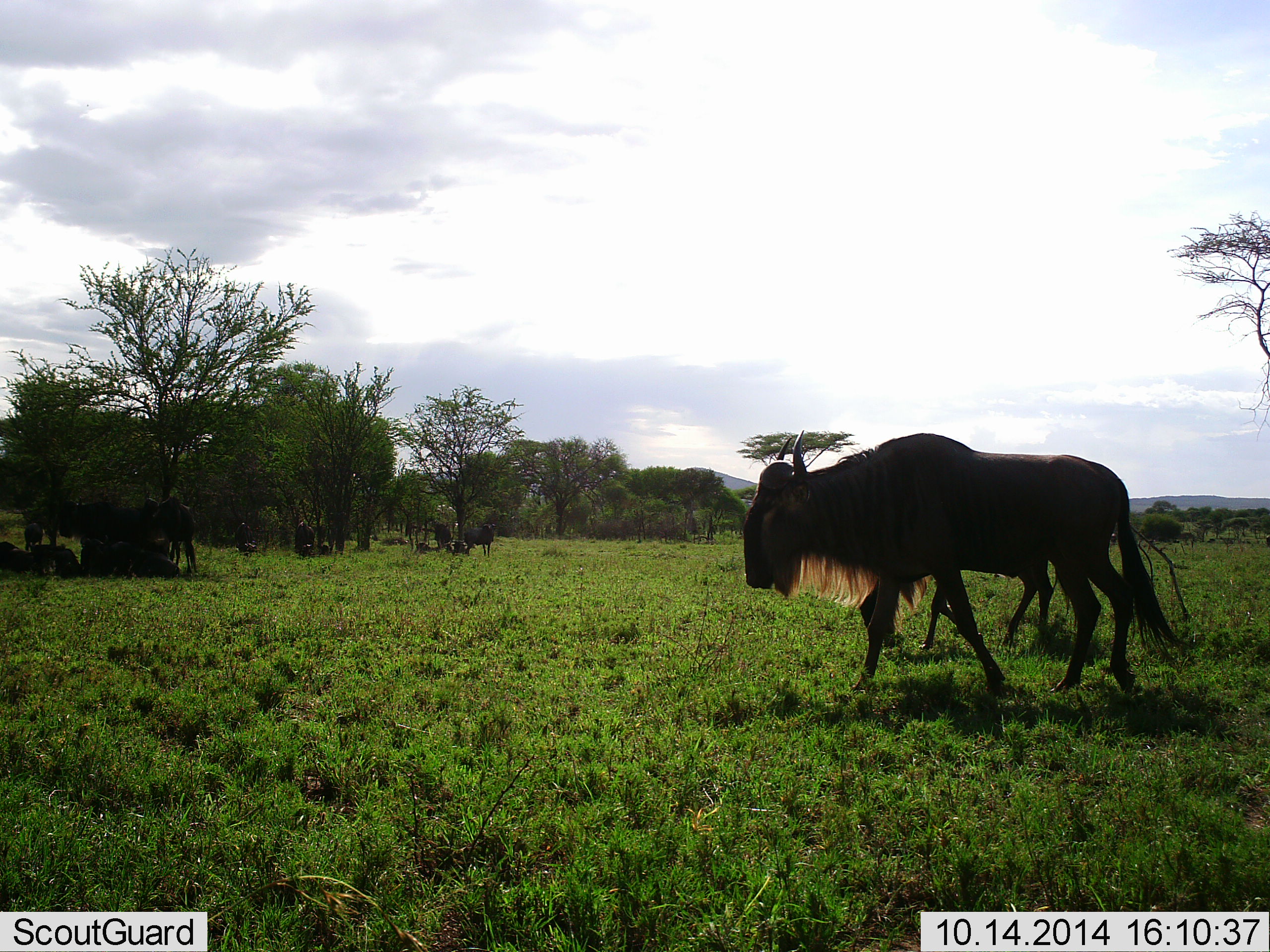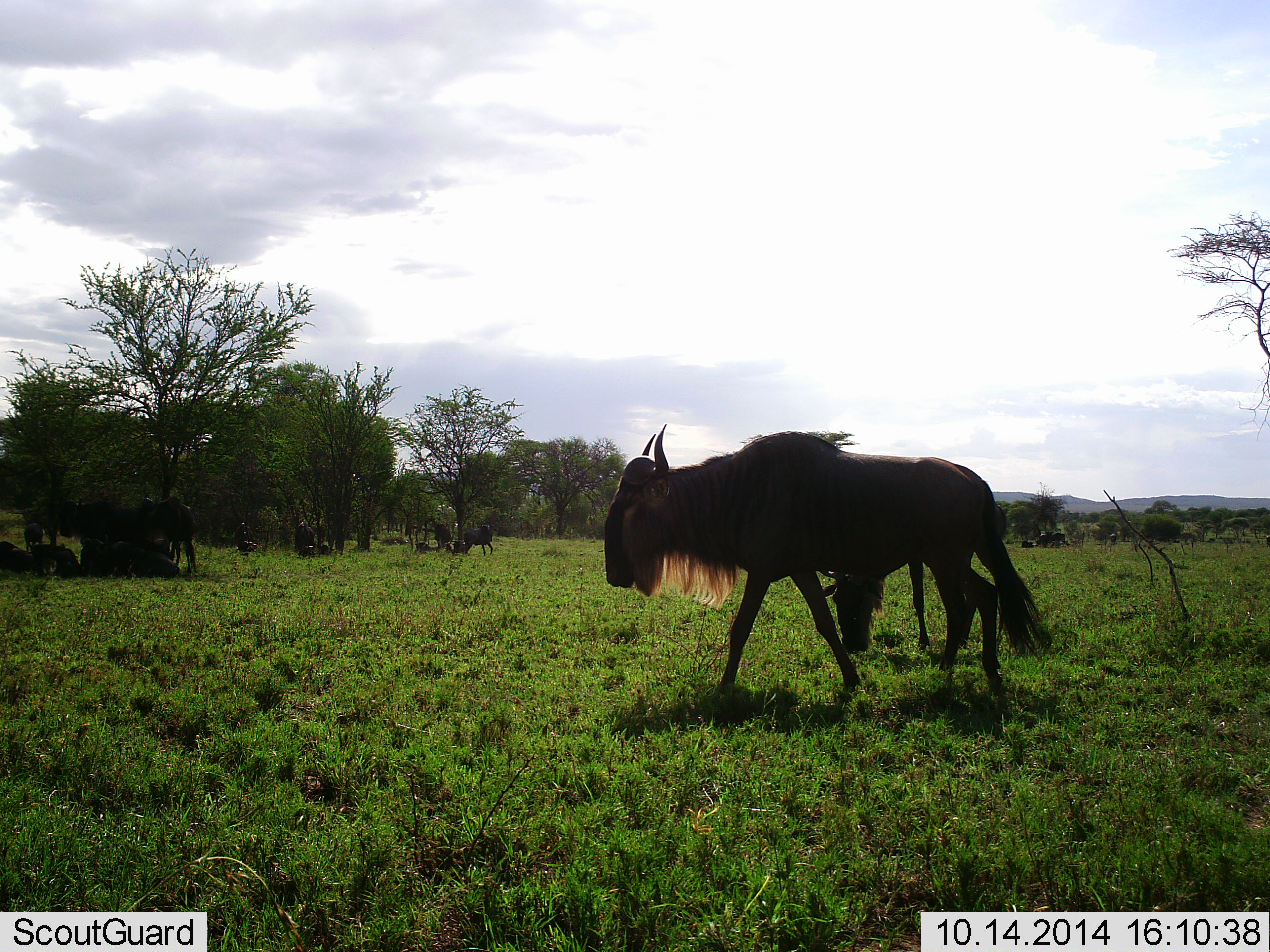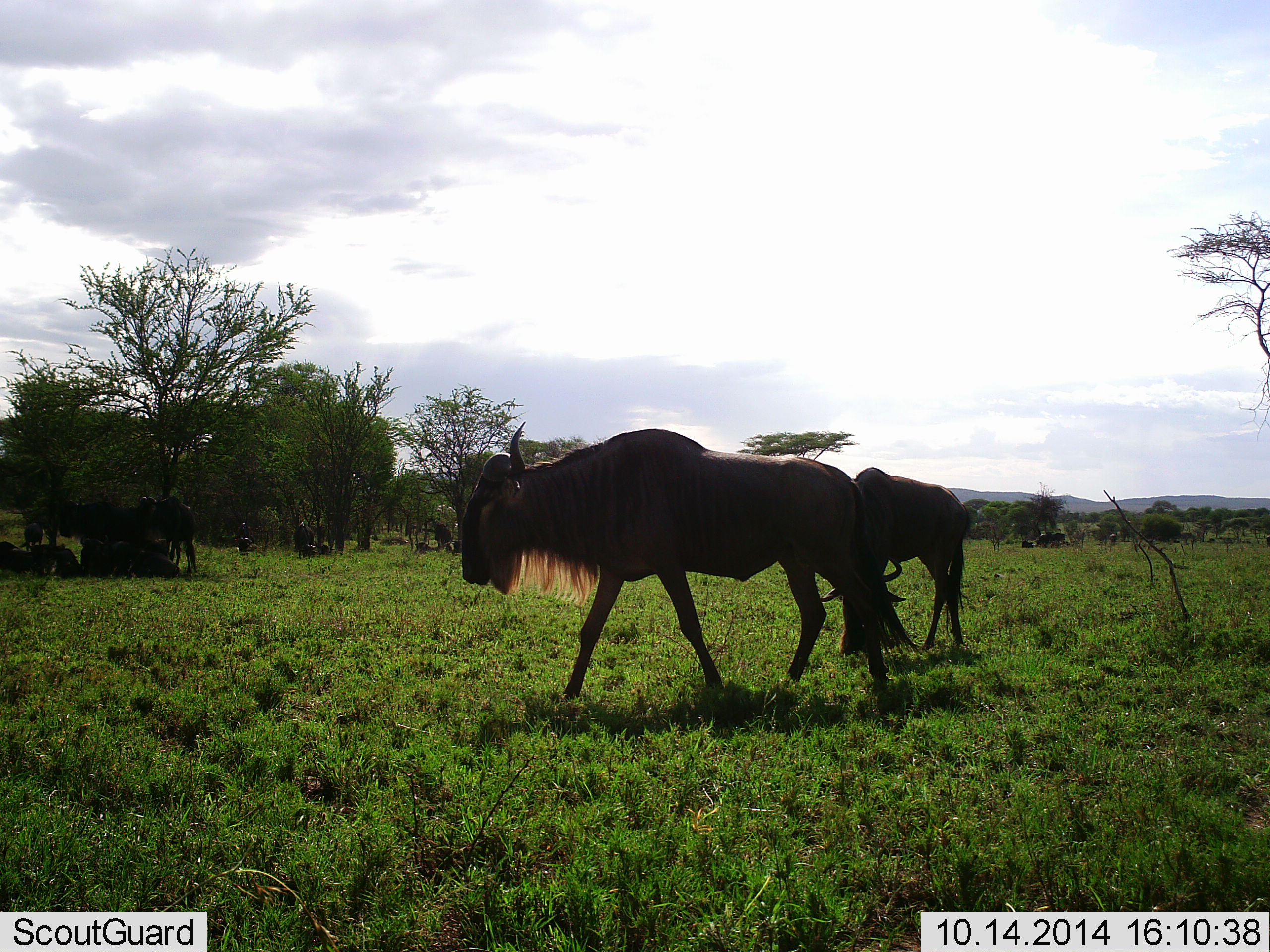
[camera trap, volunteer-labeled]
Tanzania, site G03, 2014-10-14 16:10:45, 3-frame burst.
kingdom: Animalia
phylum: Chordata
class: Mammalia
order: Artiodactyla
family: Bovidae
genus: Connochaetes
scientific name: Connochaetes taurinus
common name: blue wildebeest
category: wildebeest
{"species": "wildebeest (blue wildebeest) (Connochaetes taurinus)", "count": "2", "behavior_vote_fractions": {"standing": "20%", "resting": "20%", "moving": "100%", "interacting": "0%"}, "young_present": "0%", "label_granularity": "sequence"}